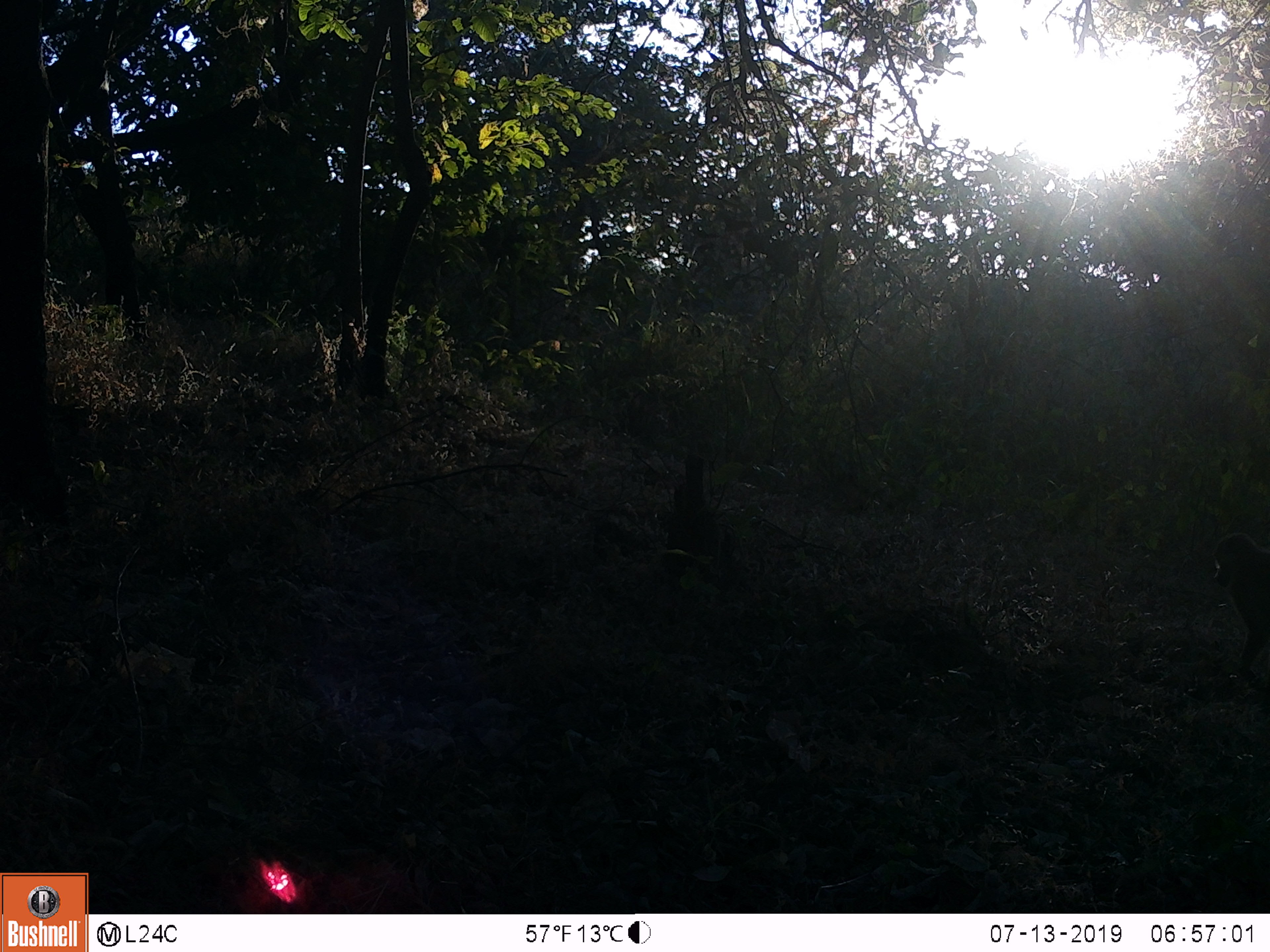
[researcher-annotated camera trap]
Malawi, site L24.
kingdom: Animalia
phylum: Chordata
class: Mammalia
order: Primates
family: Cercopithecidae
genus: Papio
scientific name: Papio cynocephalus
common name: yellow baboon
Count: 1.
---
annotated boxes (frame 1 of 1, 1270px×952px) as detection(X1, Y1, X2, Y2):
yellow baboon: detection(1207, 521, 1267, 705)